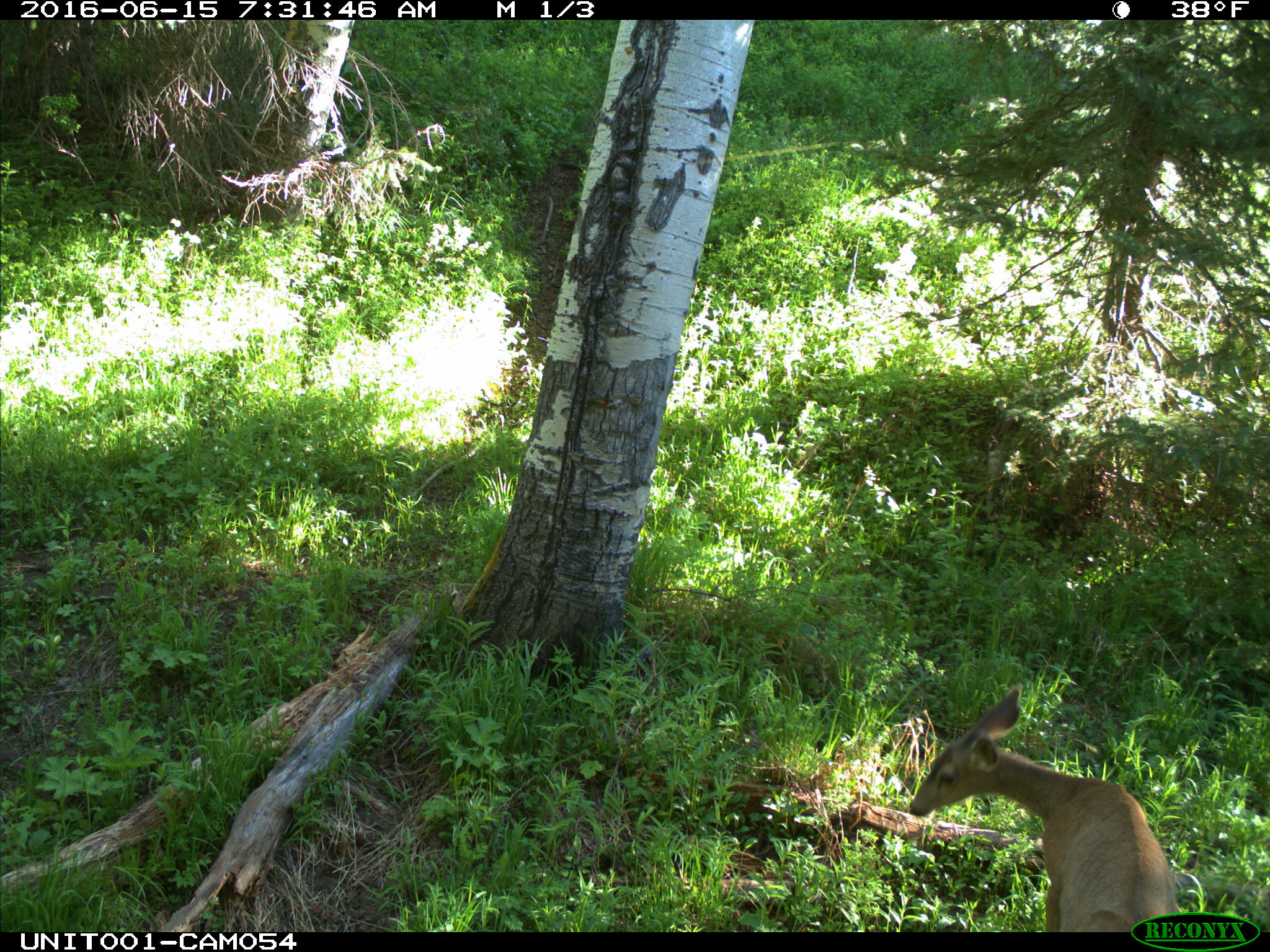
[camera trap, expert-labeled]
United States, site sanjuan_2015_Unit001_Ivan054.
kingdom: Animalia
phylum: Chordata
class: Mammalia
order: Artiodactyla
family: Cervidae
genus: Odocoileus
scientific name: Odocoileus hemionus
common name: mule deer